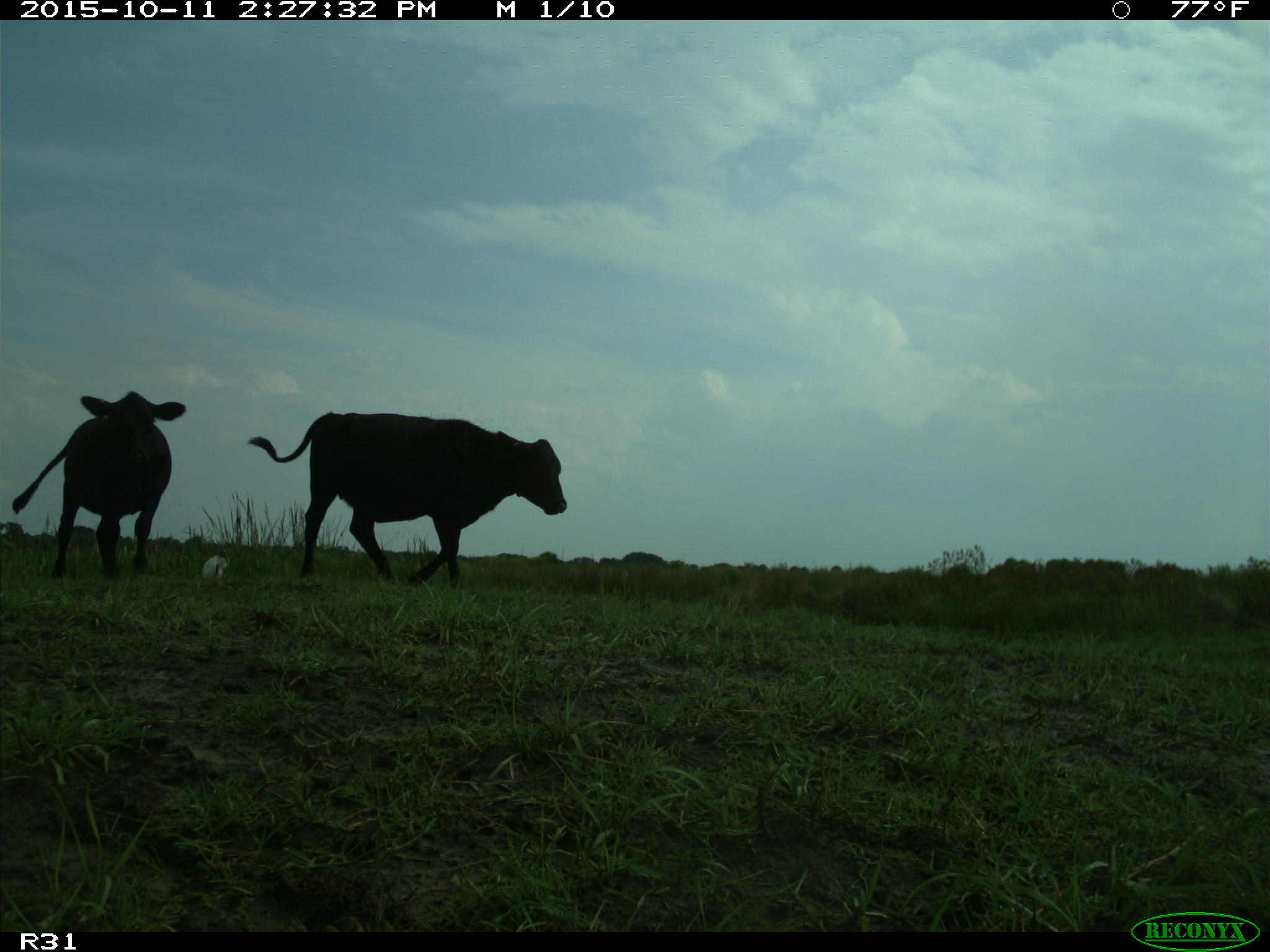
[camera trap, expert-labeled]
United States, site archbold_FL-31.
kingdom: Animalia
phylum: Chordata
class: Mammalia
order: Artiodactyla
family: Bovidae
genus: Bos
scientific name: Bos taurus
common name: domestic cow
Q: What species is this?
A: Bos taurus (domestic cow).